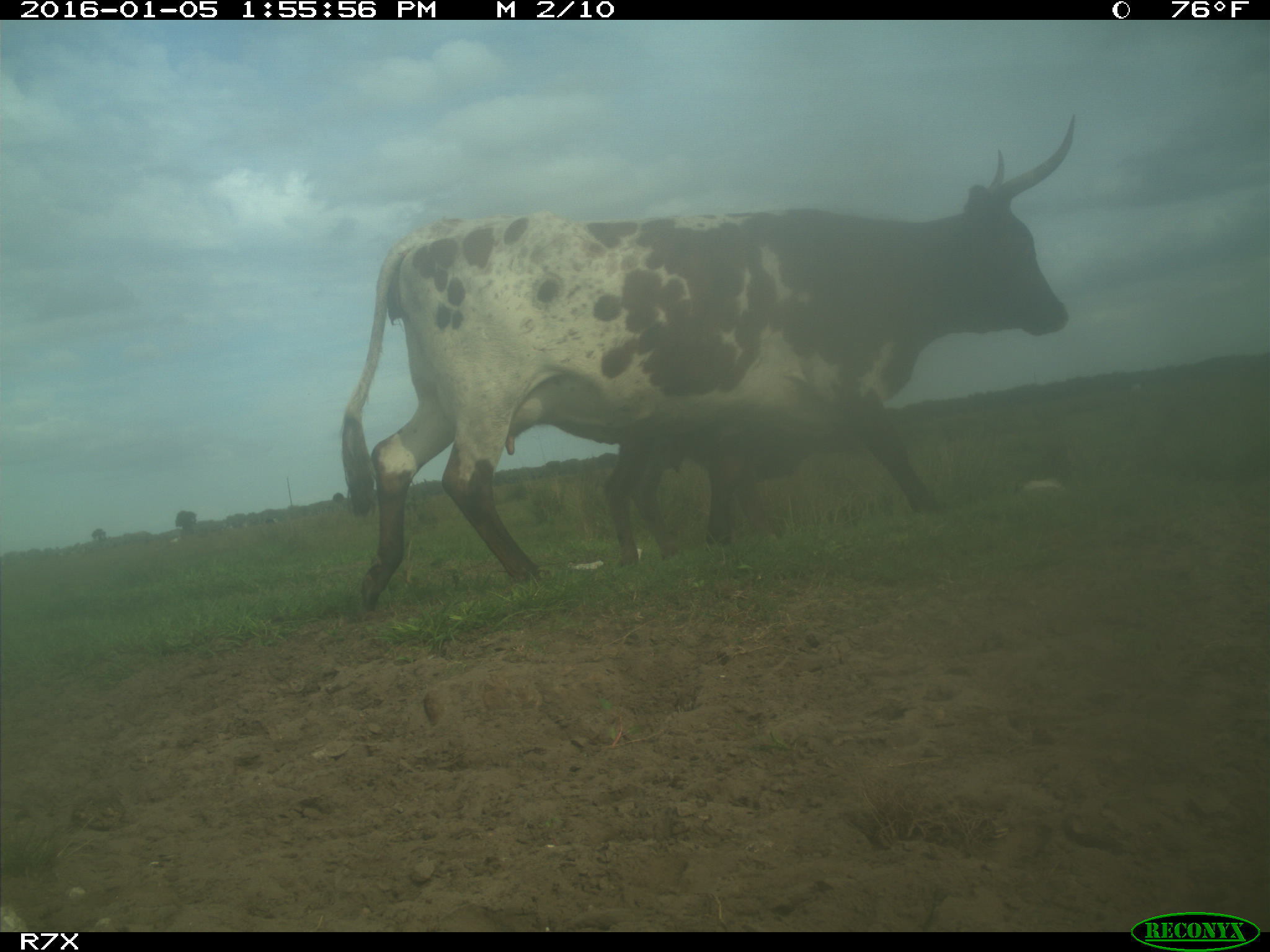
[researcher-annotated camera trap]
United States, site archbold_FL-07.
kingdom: Animalia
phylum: Chordata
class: Mammalia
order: Artiodactyla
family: Bovidae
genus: Bos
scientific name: Bos taurus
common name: domestic cow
Bos taurus (domestic cow).